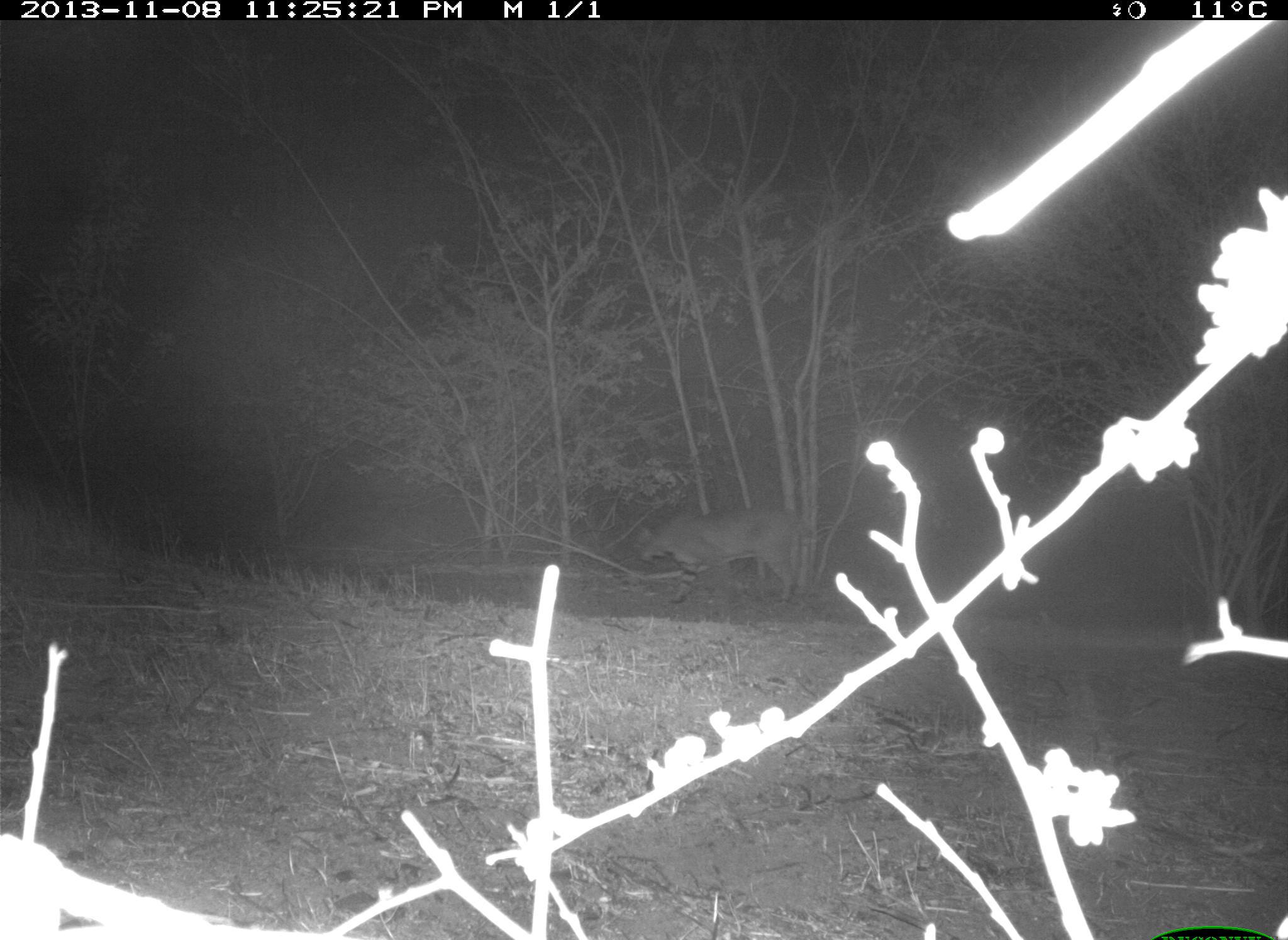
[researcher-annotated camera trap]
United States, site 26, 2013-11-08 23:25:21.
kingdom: Animalia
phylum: Chordata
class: Mammalia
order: Carnivora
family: Felidae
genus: Lynx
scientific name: Lynx rufus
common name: bobcat